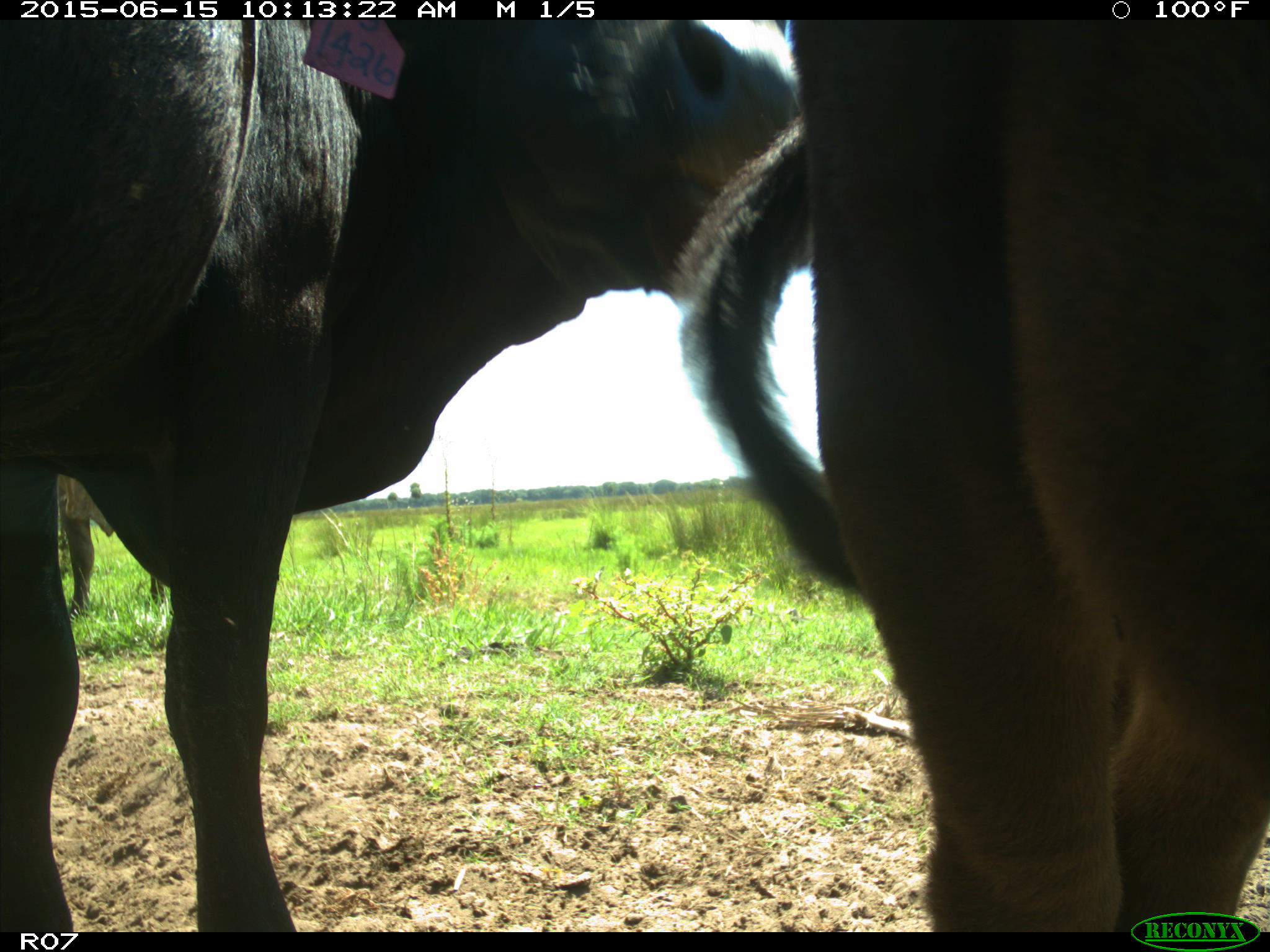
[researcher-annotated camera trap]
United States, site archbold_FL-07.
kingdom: Animalia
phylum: Chordata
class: Mammalia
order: Artiodactyla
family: Bovidae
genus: Bos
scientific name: Bos taurus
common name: domestic cow